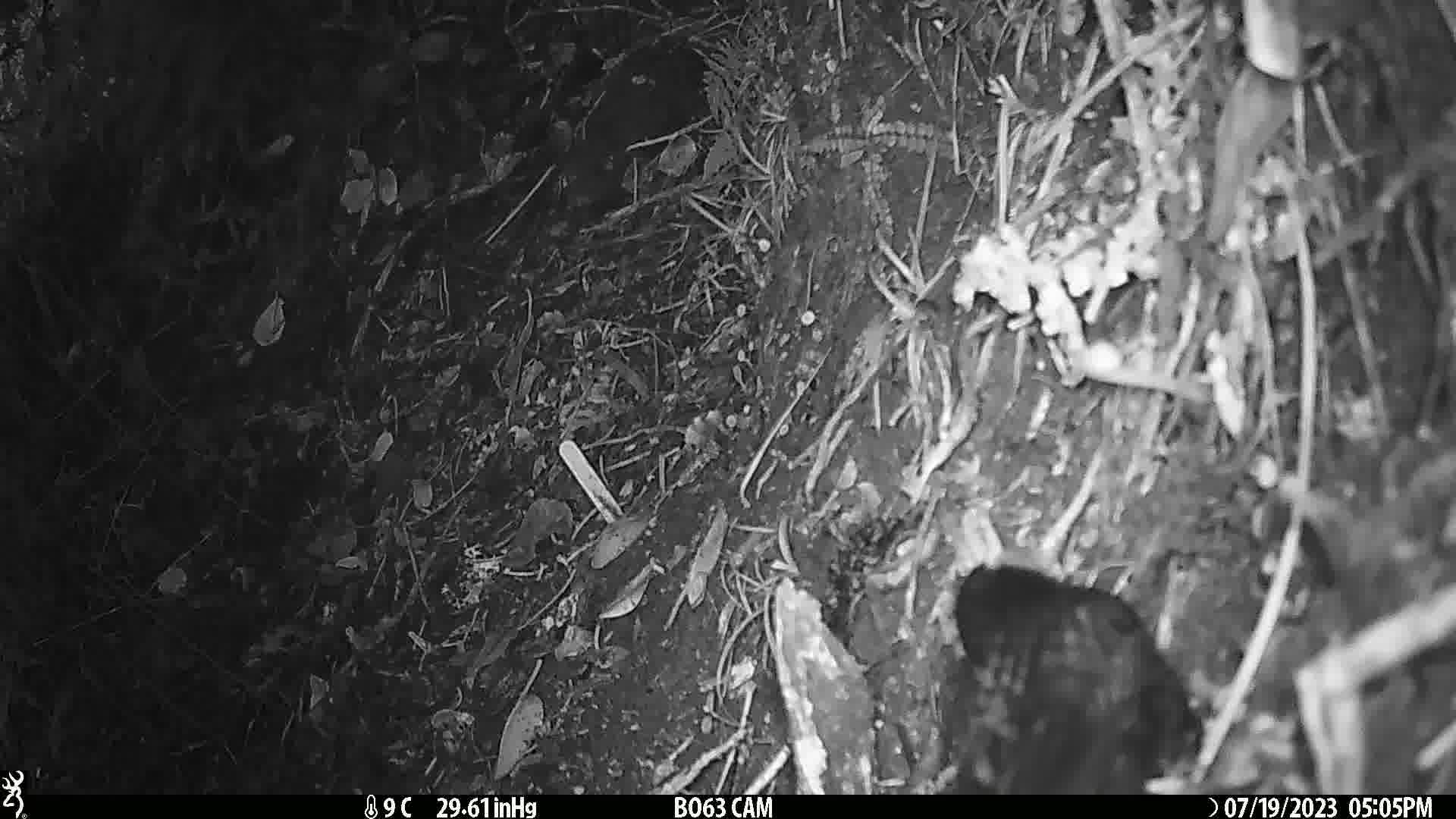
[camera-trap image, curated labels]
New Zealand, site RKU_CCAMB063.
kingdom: Animalia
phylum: Chordata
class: Aves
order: Passeriformes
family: Turdidae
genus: Turdus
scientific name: Turdus merula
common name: eurasian blackbird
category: blackbird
Blackbird (eurasian blackbird) (Turdus merula).